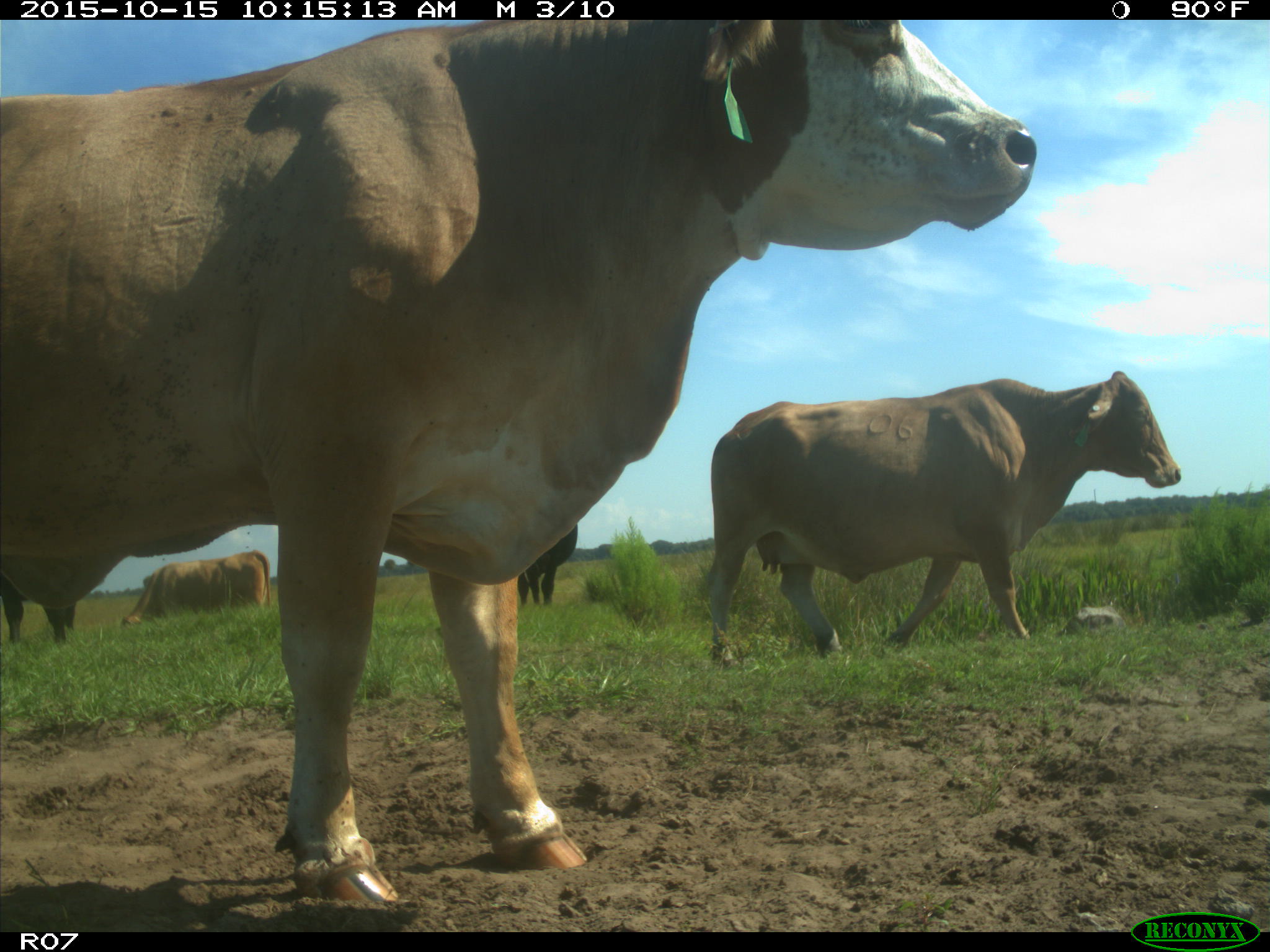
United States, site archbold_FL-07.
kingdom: Animalia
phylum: Chordata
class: Mammalia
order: Artiodactyla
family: Bovidae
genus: Bos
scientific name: Bos taurus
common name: domestic cow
Bos taurus (domestic cow).